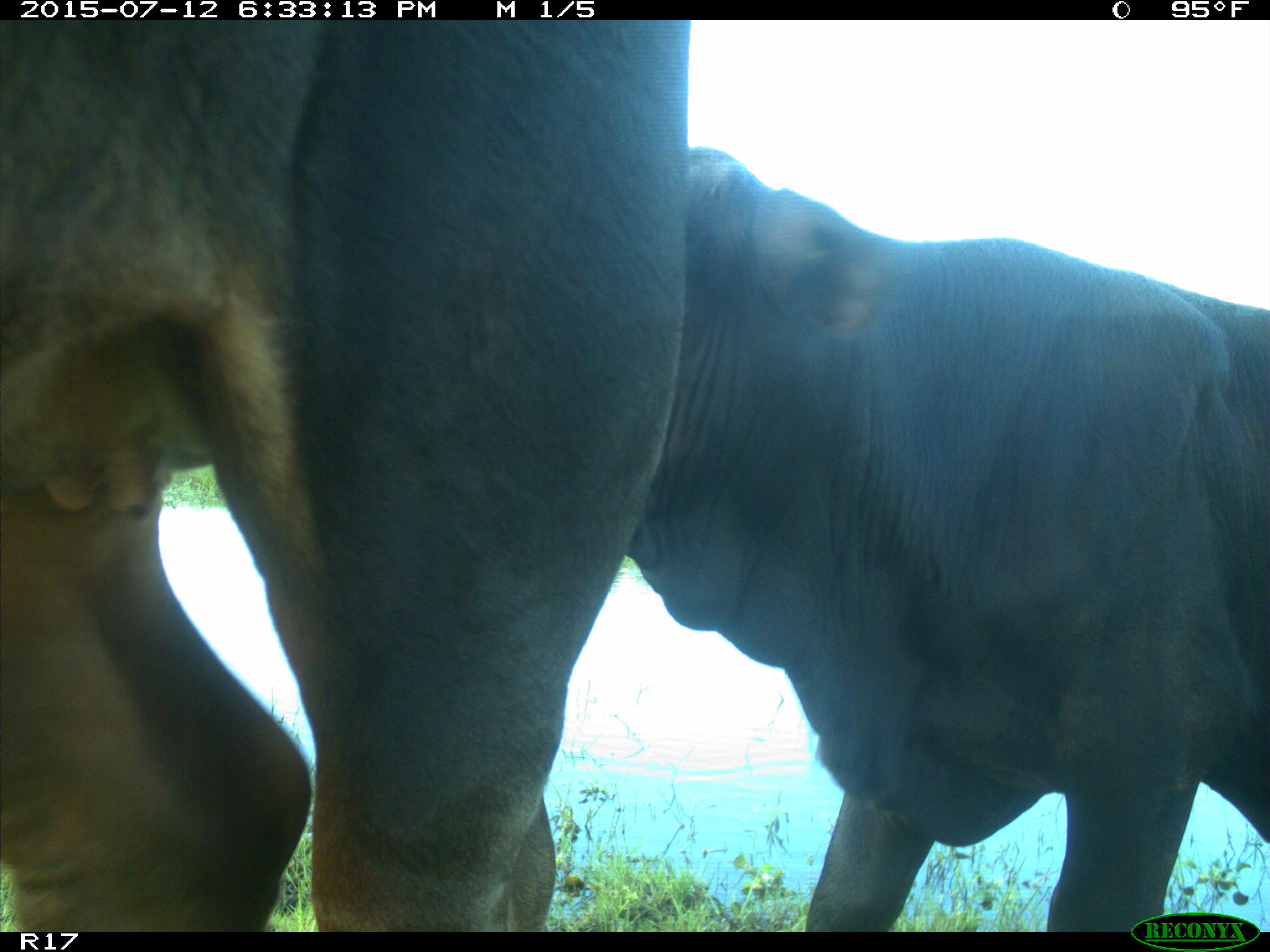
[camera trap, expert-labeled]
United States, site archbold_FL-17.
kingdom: Animalia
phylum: Chordata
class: Mammalia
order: Artiodactyla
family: Bovidae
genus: Bos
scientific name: Bos taurus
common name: domestic cow